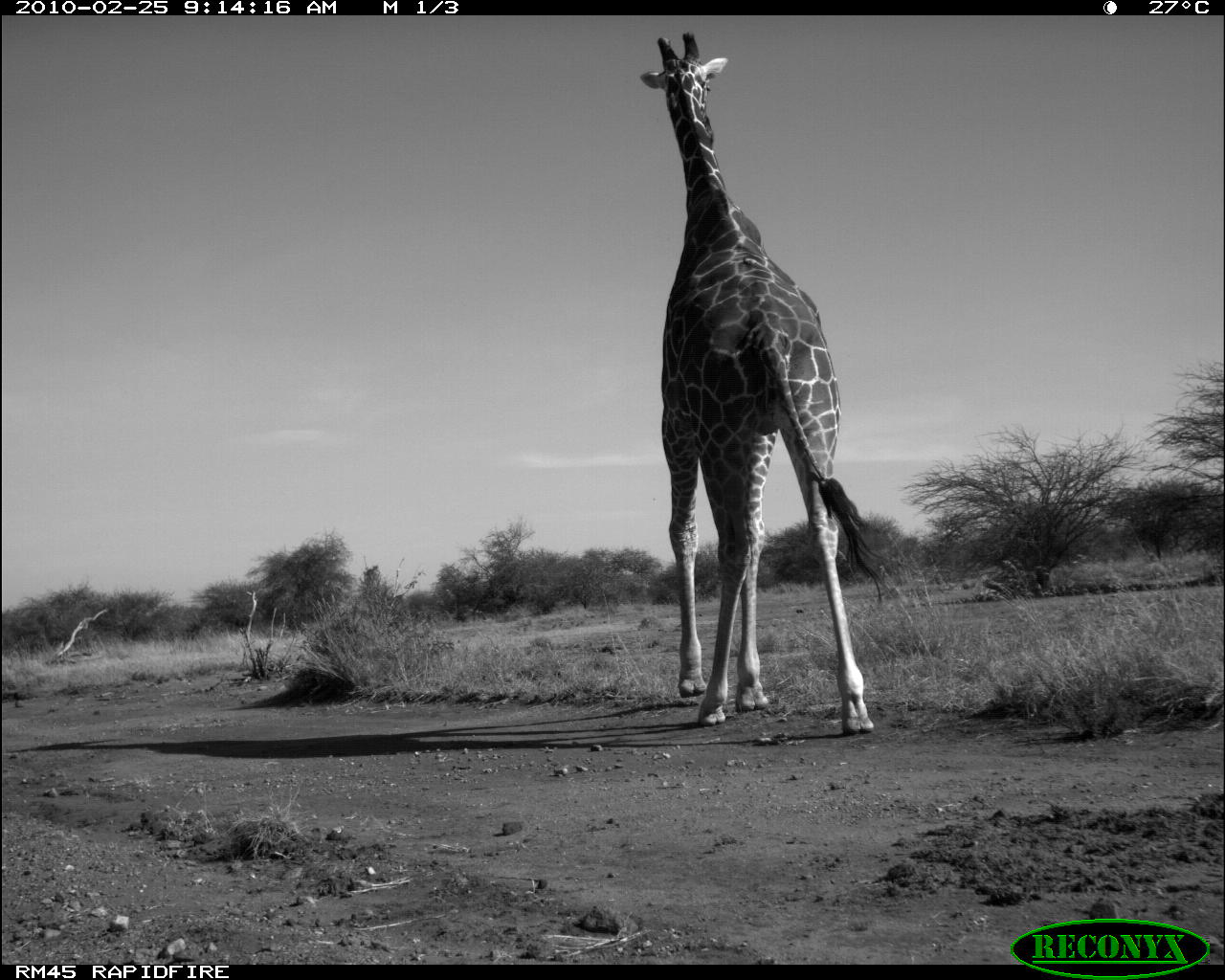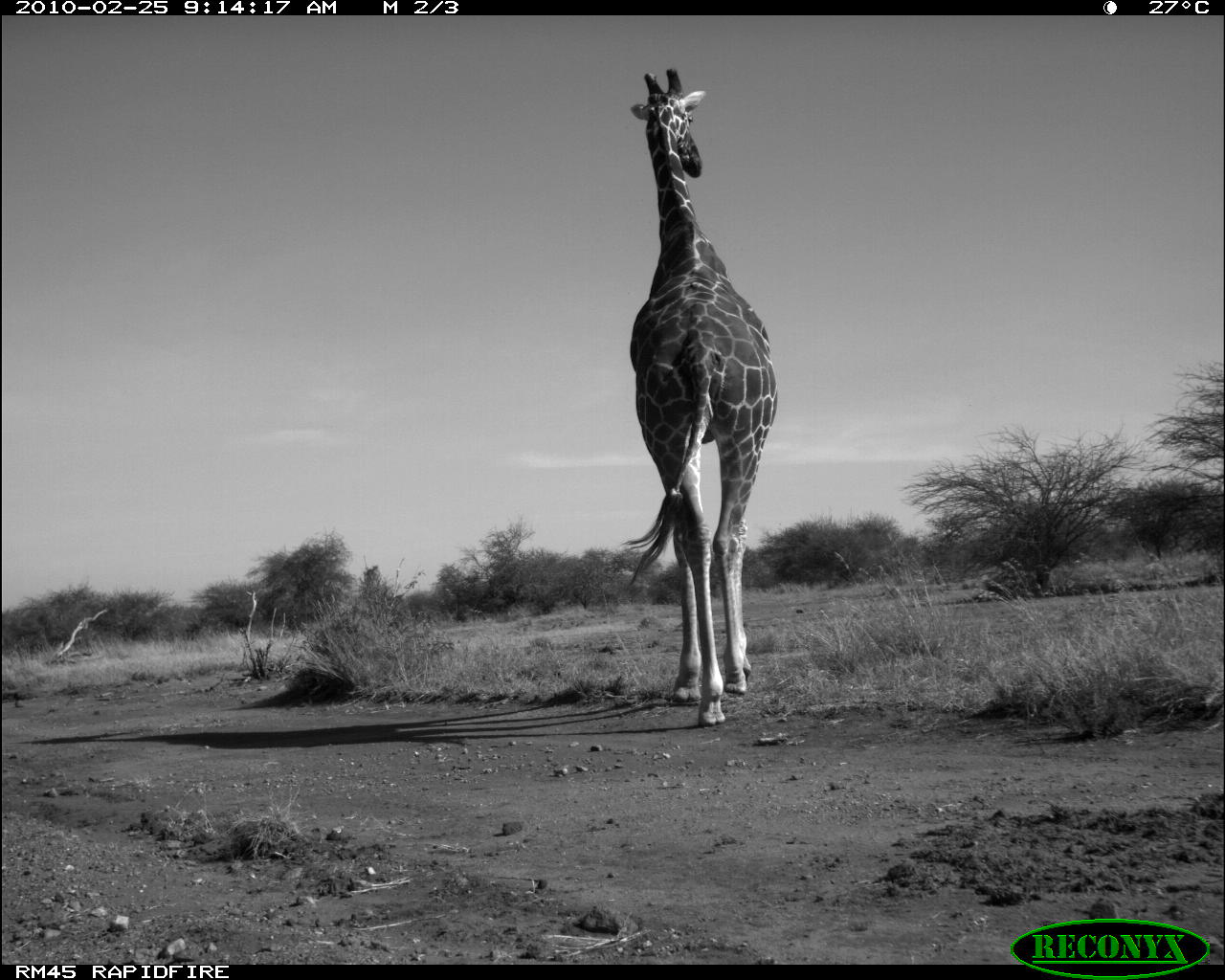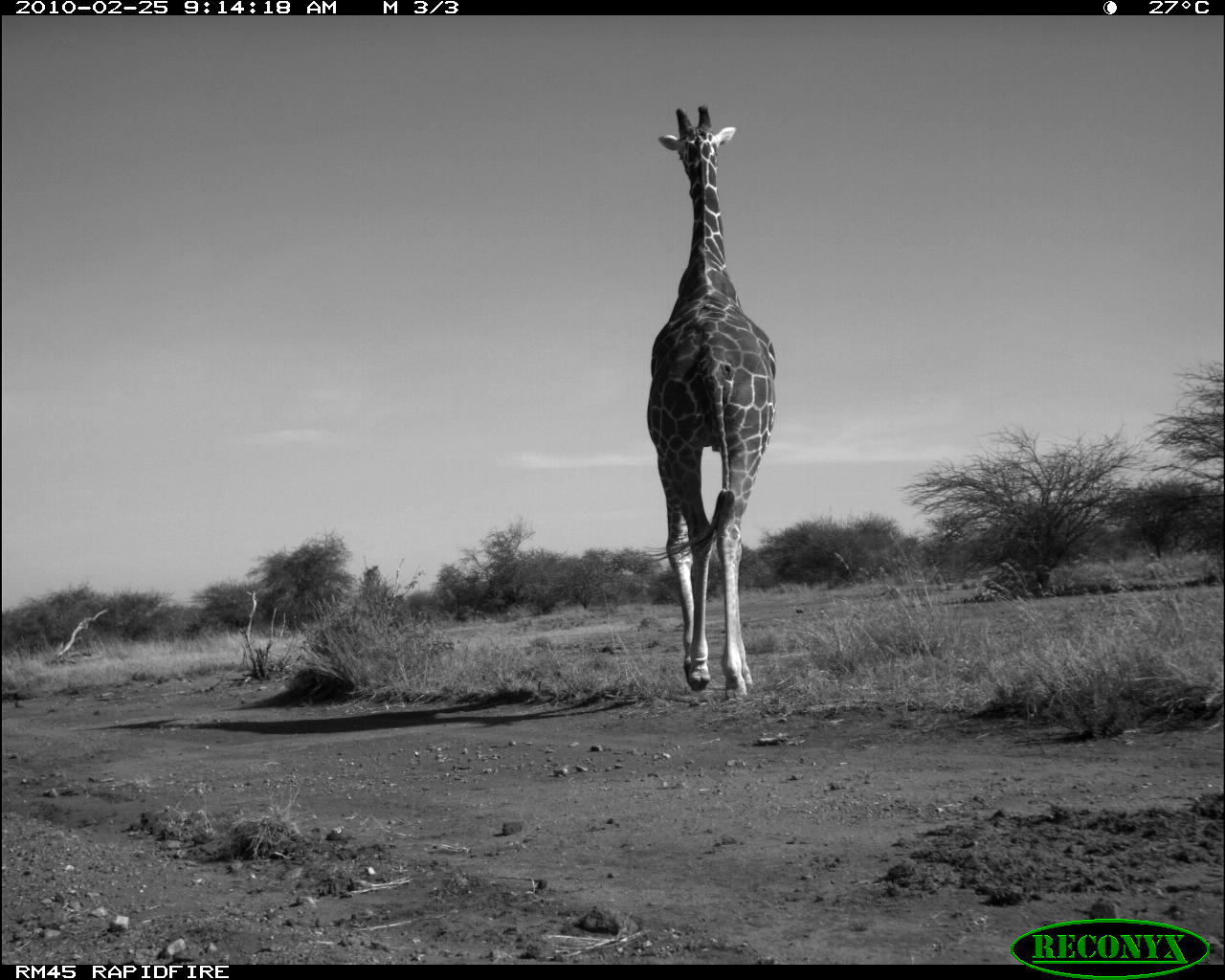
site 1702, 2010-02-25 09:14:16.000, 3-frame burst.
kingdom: Animalia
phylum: Chordata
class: Mammalia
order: Artiodactyla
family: Giraffidae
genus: Giraffa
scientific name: Giraffa camelopardalis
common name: giraffe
Giraffa camelopardalis (giraffe), count 1.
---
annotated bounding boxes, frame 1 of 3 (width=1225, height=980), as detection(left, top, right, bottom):
giraffa camelopardalis: detection(635, 29, 893, 735)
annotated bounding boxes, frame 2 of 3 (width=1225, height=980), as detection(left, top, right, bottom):
giraffa camelopardalis: detection(626, 68, 780, 727)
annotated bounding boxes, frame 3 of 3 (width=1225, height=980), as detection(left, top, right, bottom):
giraffa camelopardalis: detection(647, 106, 776, 700)